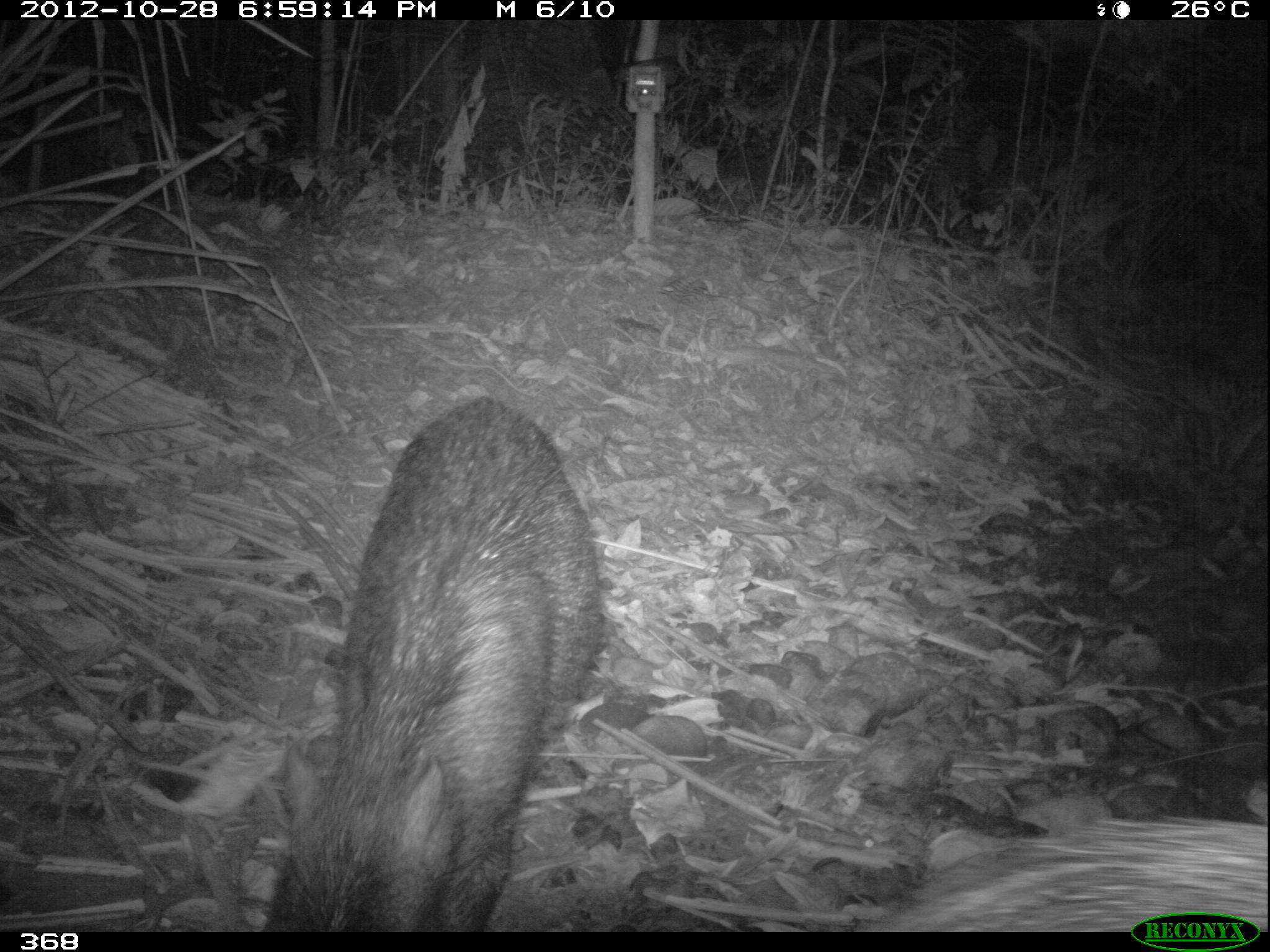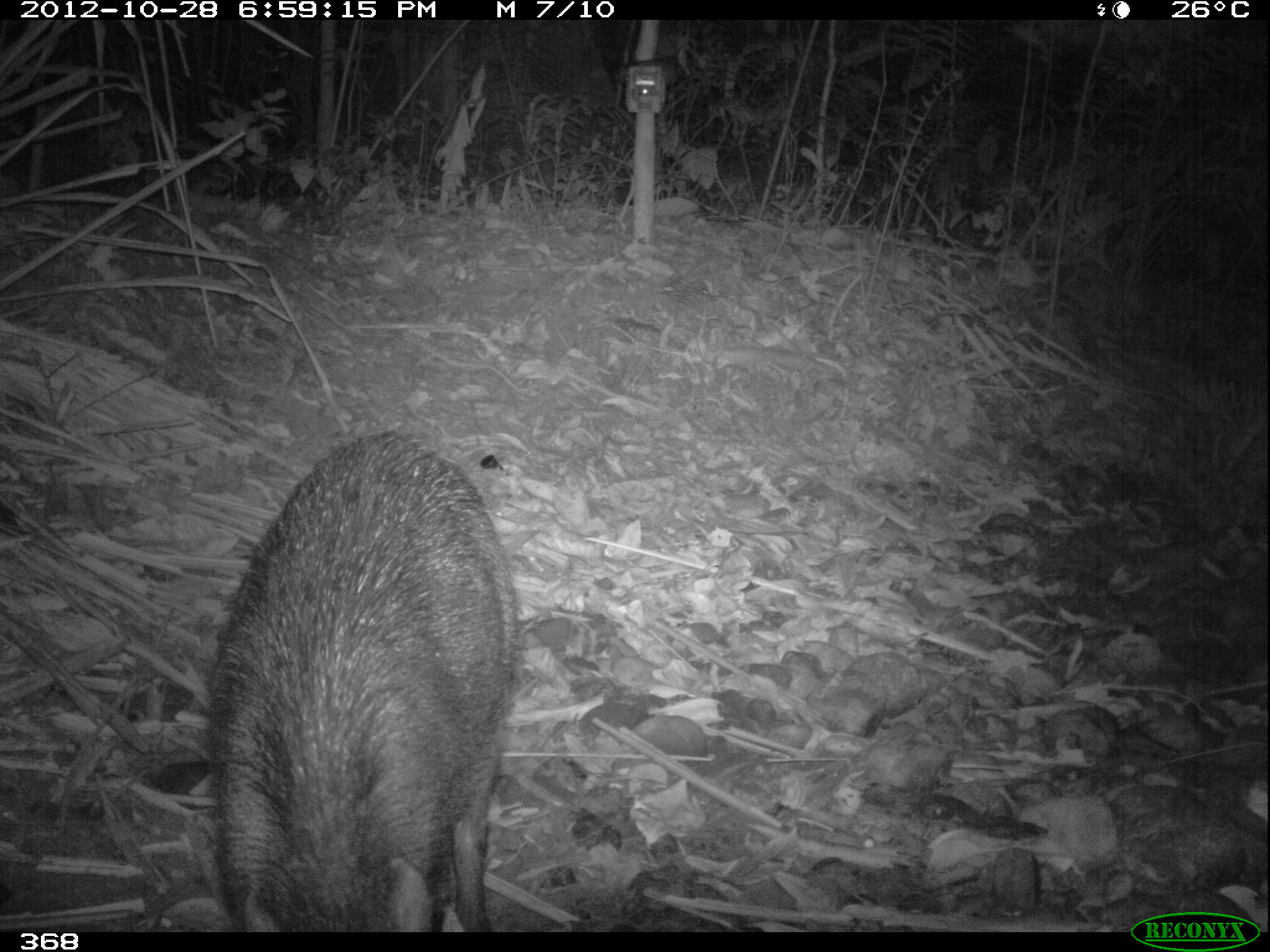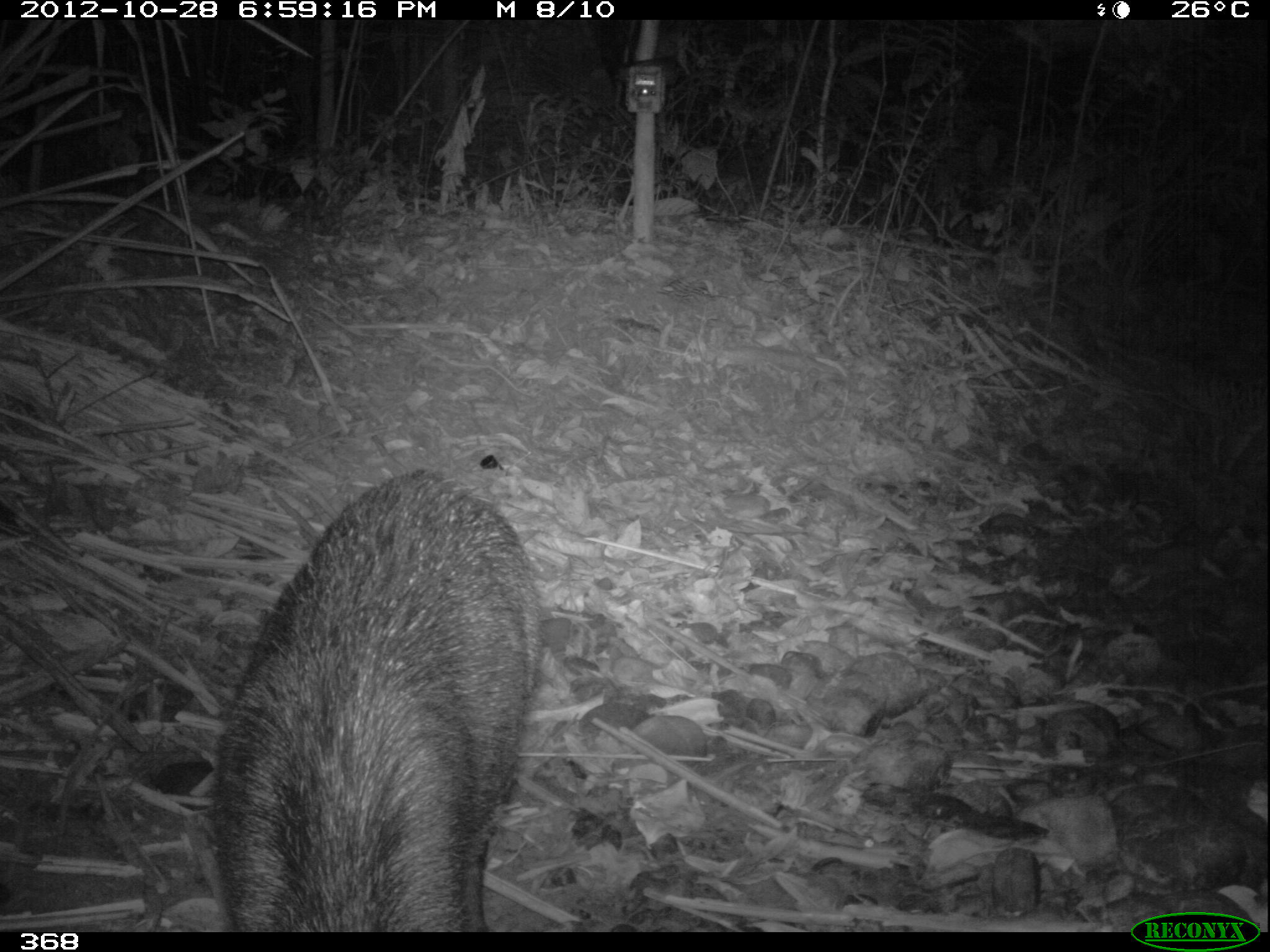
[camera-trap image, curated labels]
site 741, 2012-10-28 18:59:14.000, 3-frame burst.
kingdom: Animalia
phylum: Chordata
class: Mammalia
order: Artiodactyla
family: Tayassuidae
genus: Tayassu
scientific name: Tayassu pecari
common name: white-lipped peccary